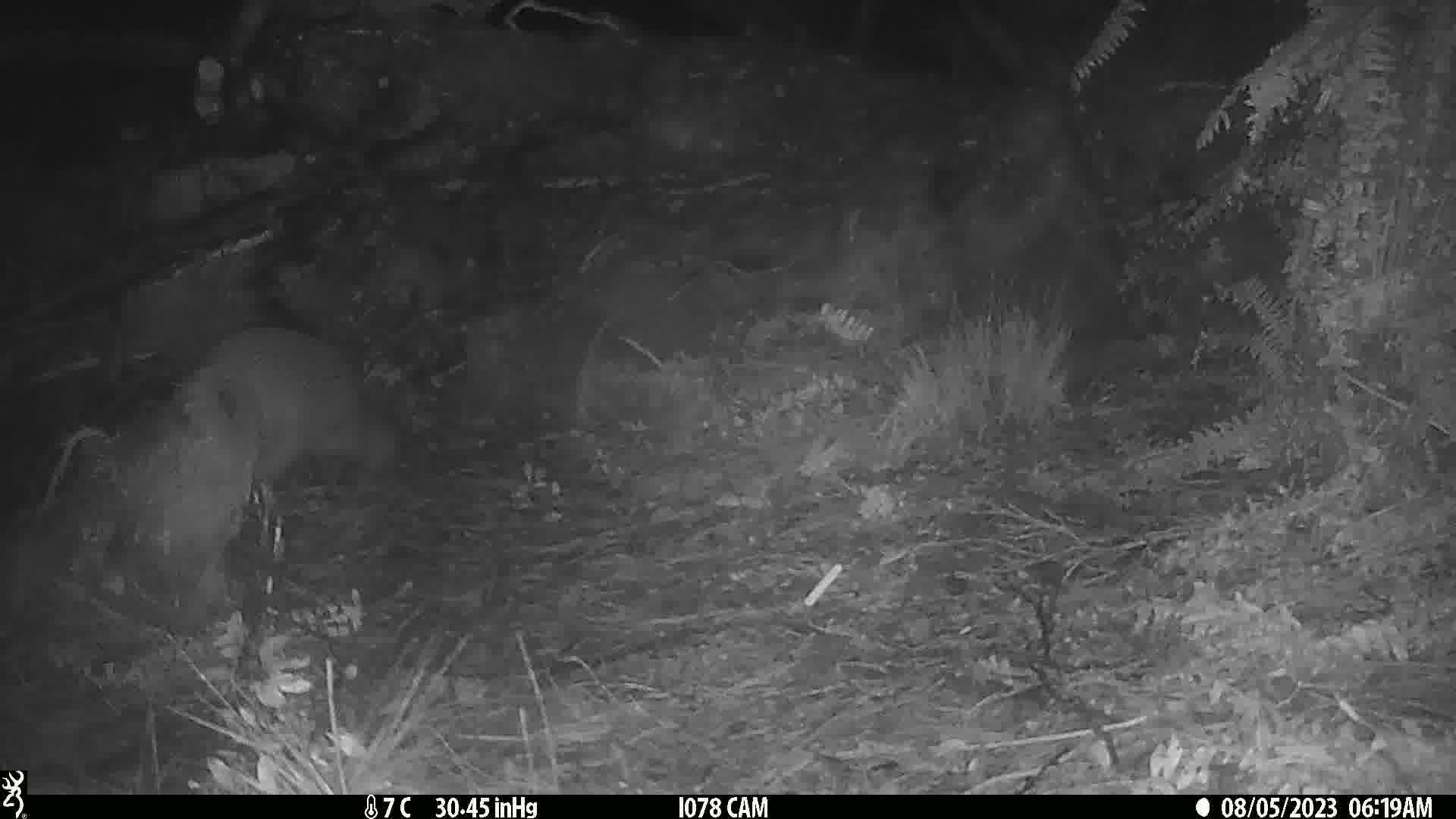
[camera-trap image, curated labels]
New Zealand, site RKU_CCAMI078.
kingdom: Animalia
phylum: Chordata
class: Aves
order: Apterygiformes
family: Apterygidae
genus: Apteryx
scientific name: Apteryx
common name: kiwi